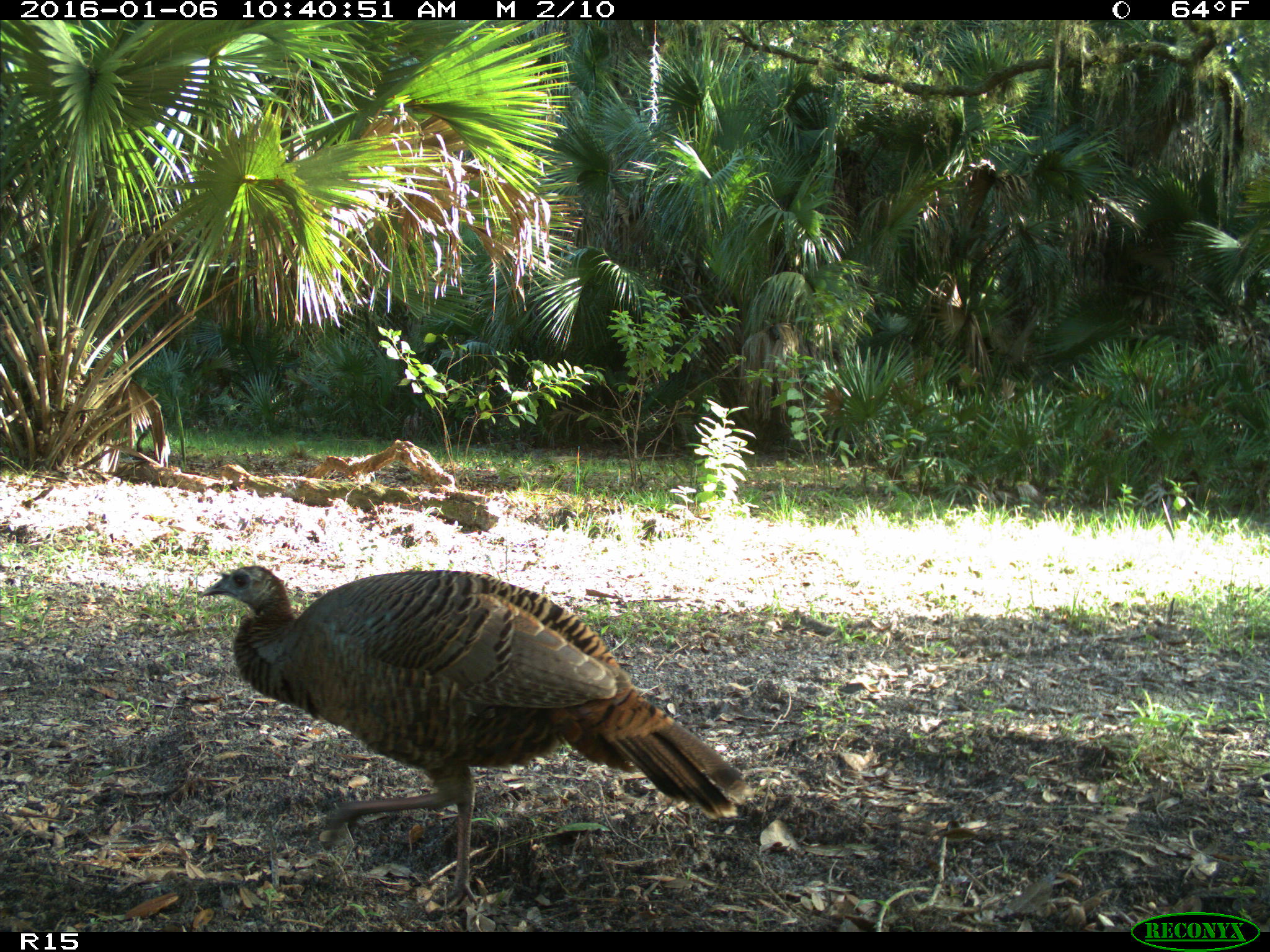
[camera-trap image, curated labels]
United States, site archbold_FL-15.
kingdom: Animalia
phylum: Chordata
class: Aves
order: Galliformes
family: Phasianidae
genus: Meleagris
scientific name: Meleagris gallopavo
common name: wild turkey